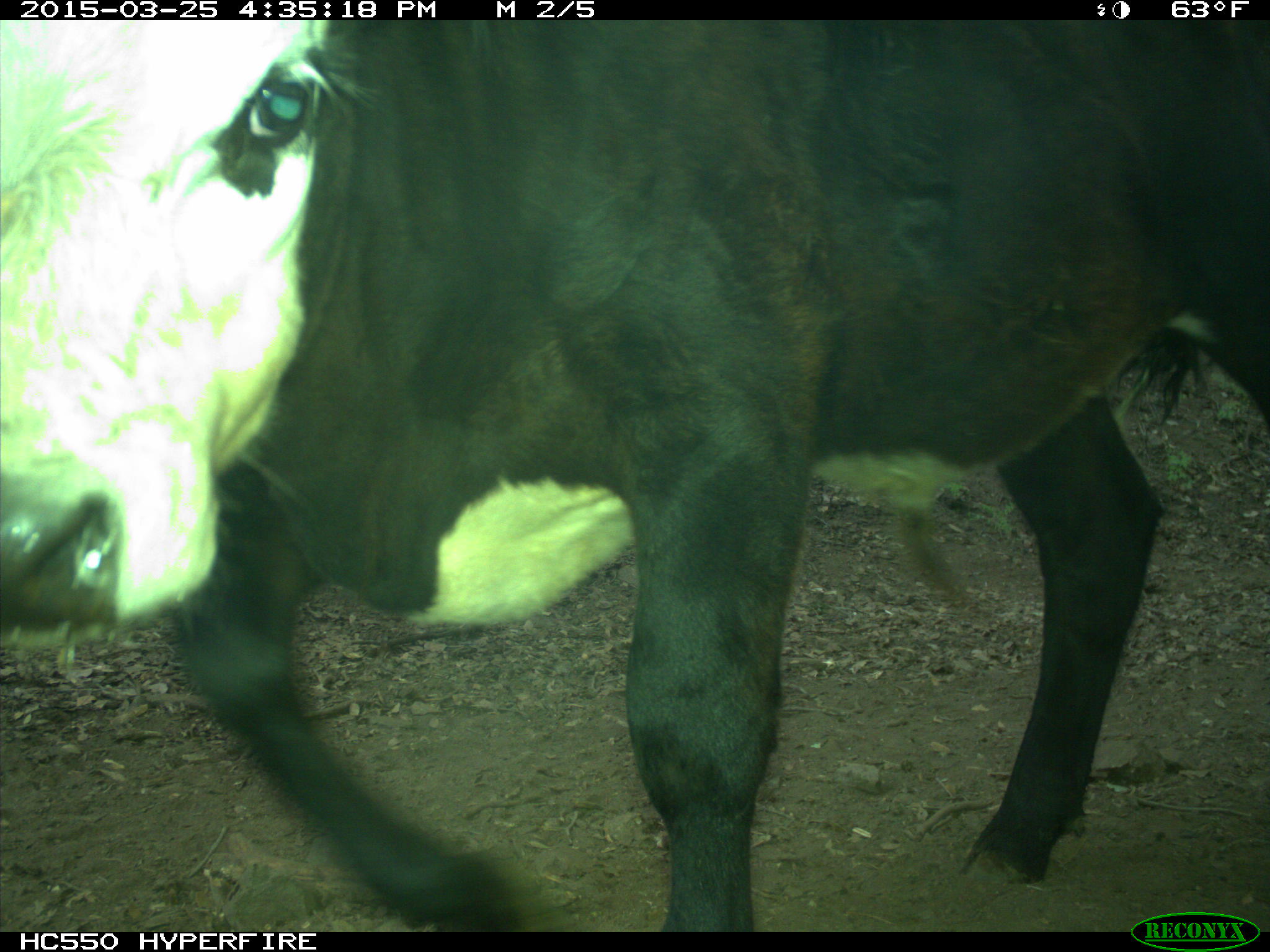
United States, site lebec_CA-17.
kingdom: Animalia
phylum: Chordata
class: Mammalia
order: Artiodactyla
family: Bovidae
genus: Bos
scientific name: Bos taurus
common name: domestic cow